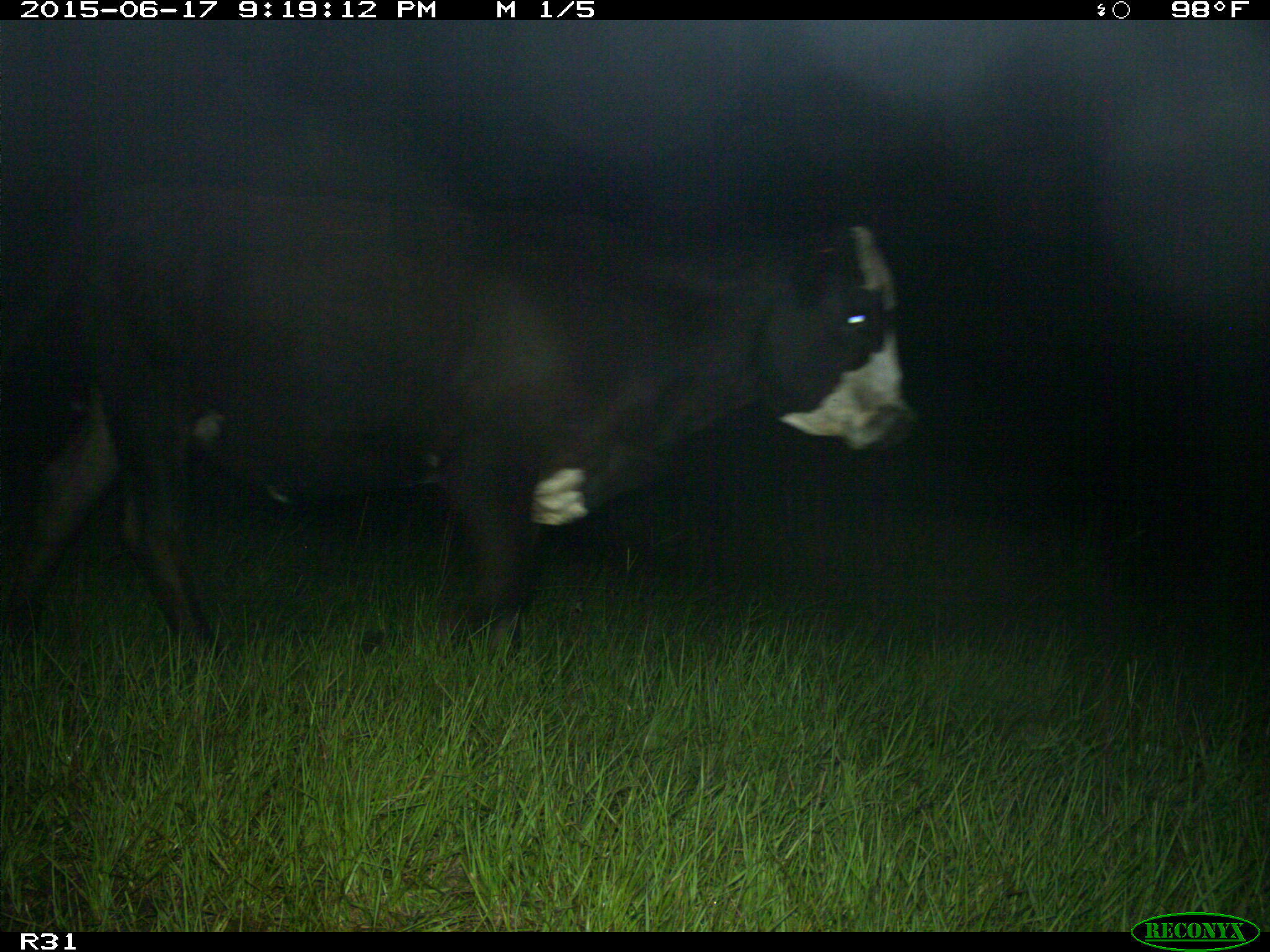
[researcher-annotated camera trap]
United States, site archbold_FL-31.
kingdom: Animalia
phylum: Chordata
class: Mammalia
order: Artiodactyla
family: Bovidae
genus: Bos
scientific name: Bos taurus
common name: domestic cow